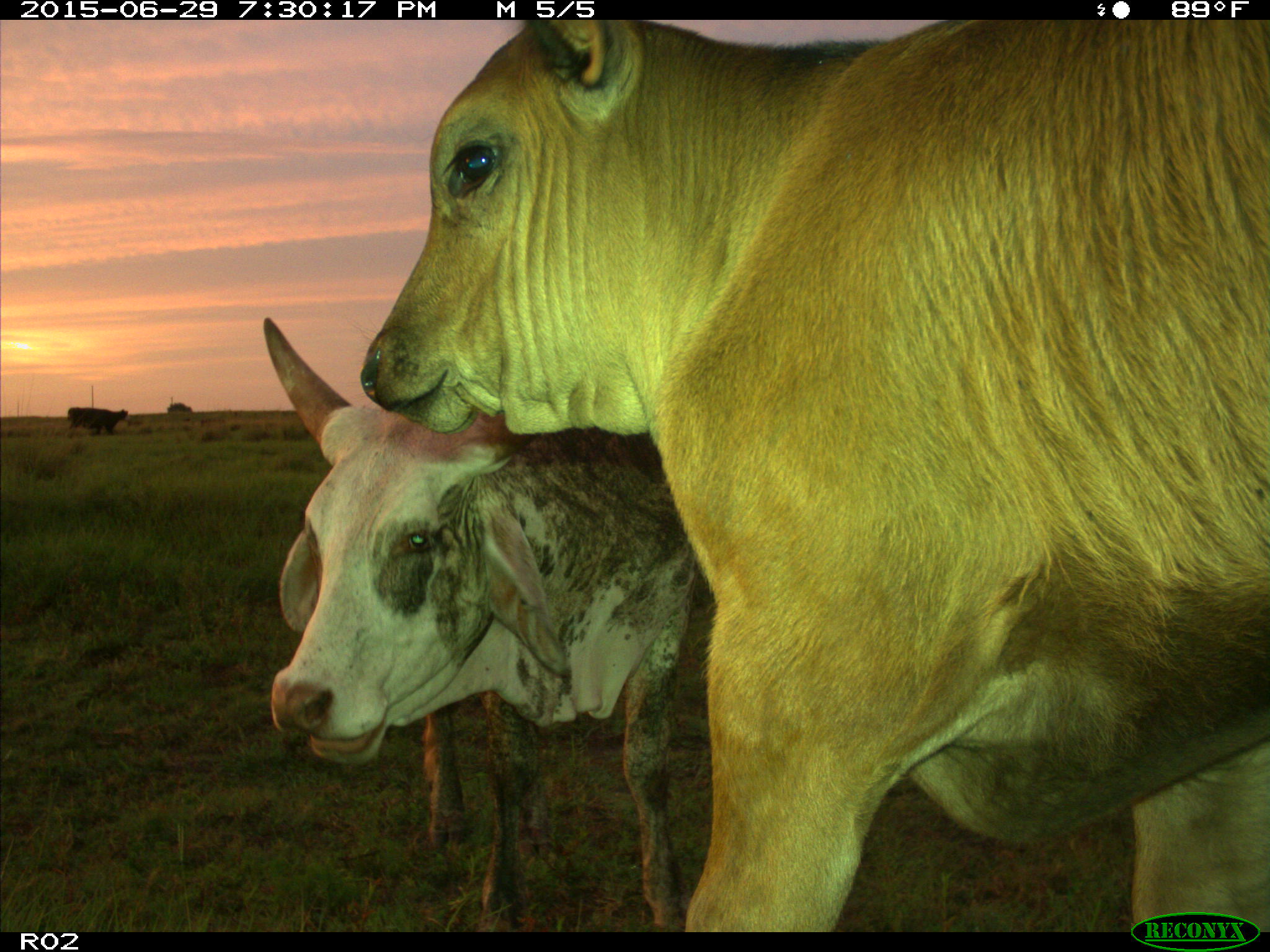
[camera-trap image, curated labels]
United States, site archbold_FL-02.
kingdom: Animalia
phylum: Chordata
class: Mammalia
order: Artiodactyla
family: Bovidae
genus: Bos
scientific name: Bos taurus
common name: domestic cow